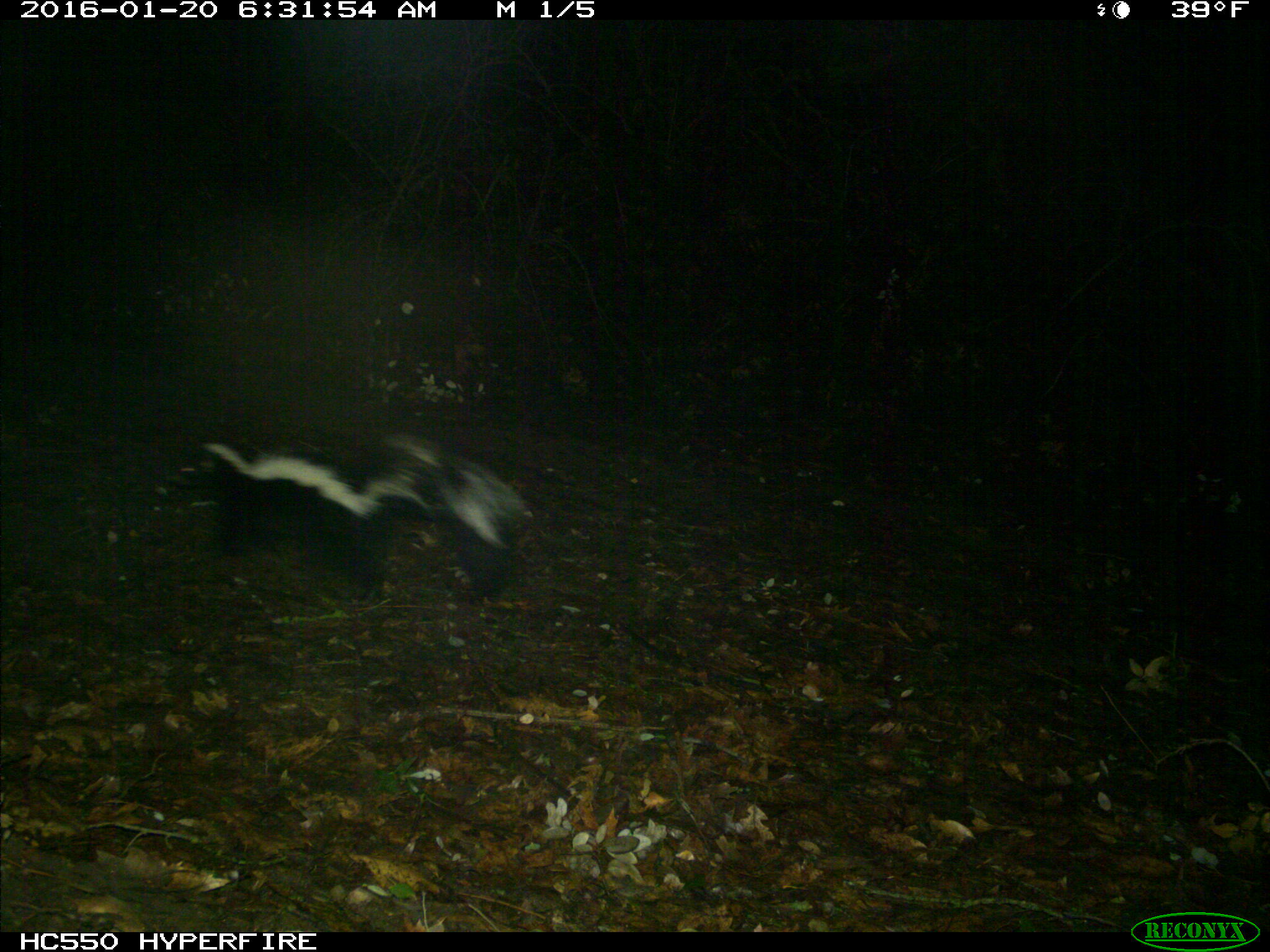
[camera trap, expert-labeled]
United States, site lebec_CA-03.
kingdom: Animalia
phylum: Chordata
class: Mammalia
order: Carnivora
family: Mephitidae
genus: Mephitis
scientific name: Mephitis mephitis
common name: striped skunk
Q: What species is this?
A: Mephitis mephitis (striped skunk).